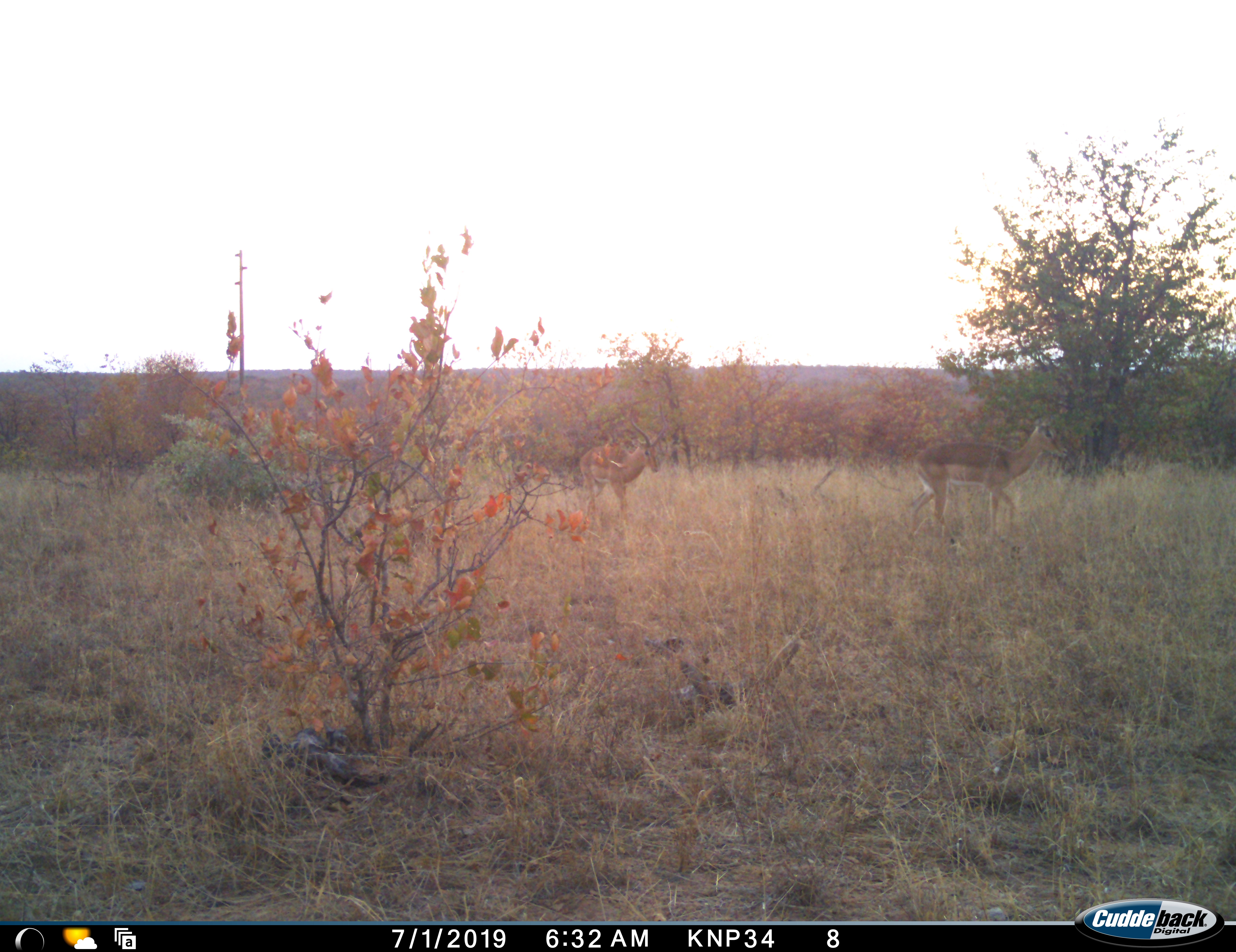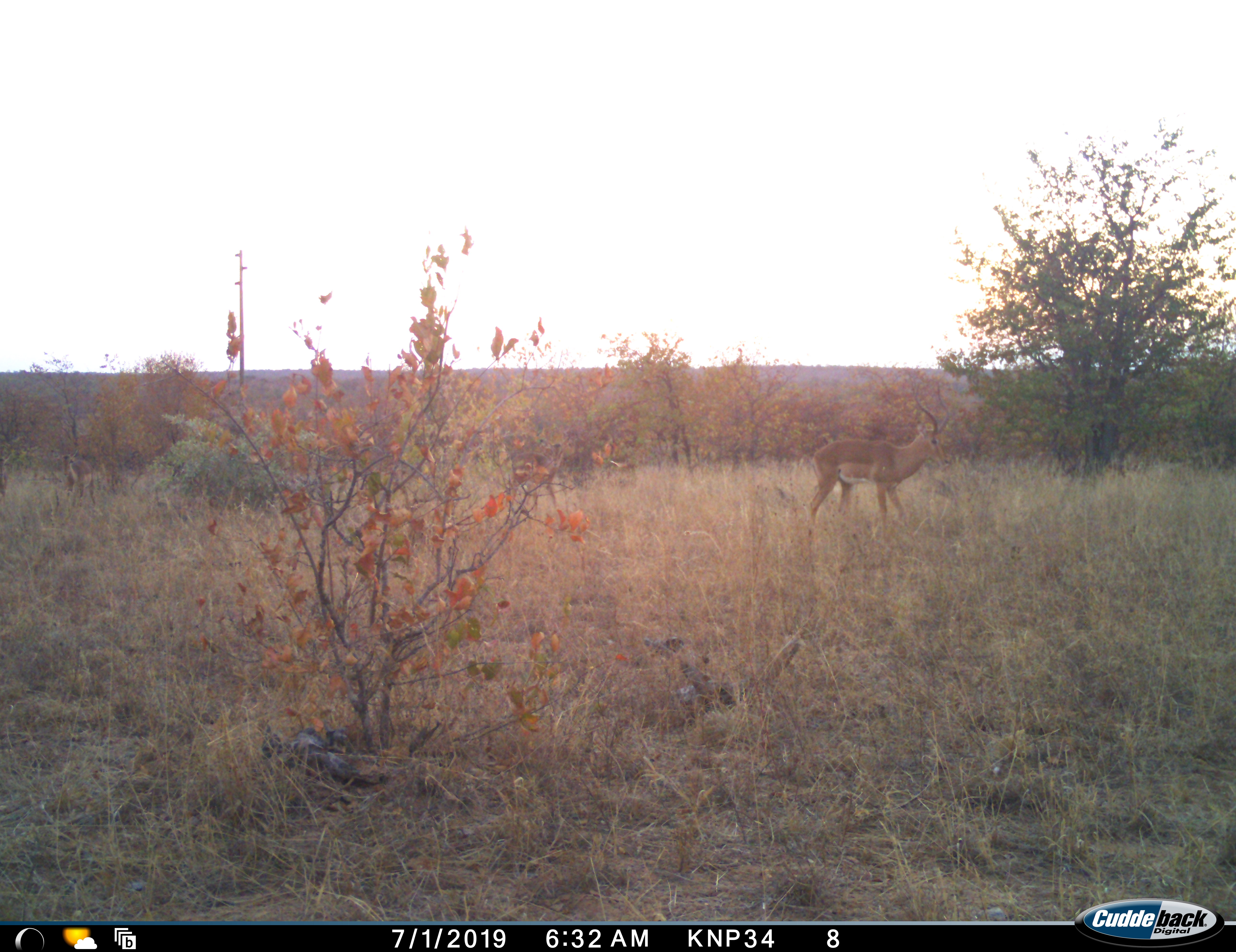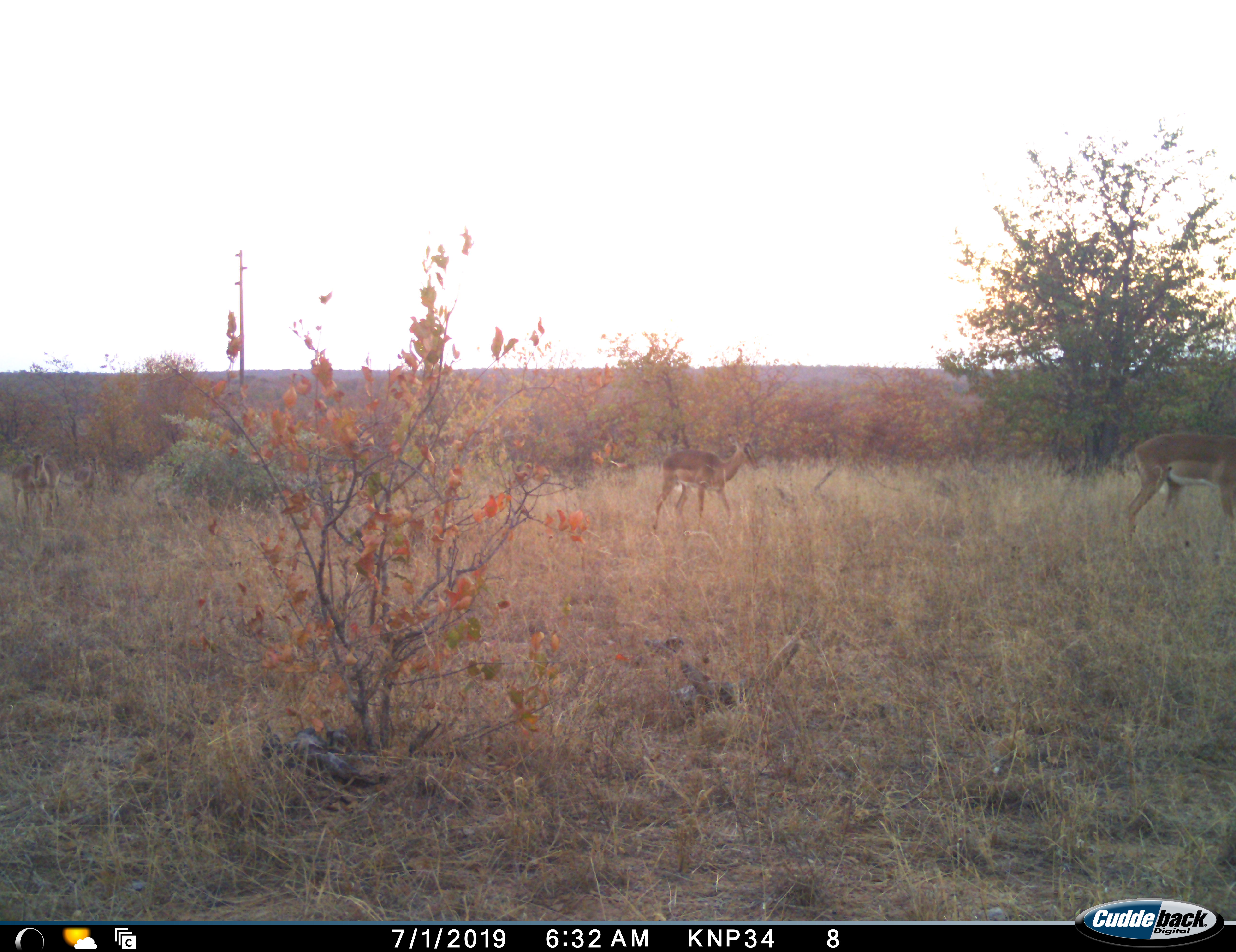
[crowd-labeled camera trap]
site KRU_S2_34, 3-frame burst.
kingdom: Animalia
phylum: Chordata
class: Mammalia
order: Artiodactyla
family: Bovidae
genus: Aepyceros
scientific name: Aepyceros melampus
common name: impala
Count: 3.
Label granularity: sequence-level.